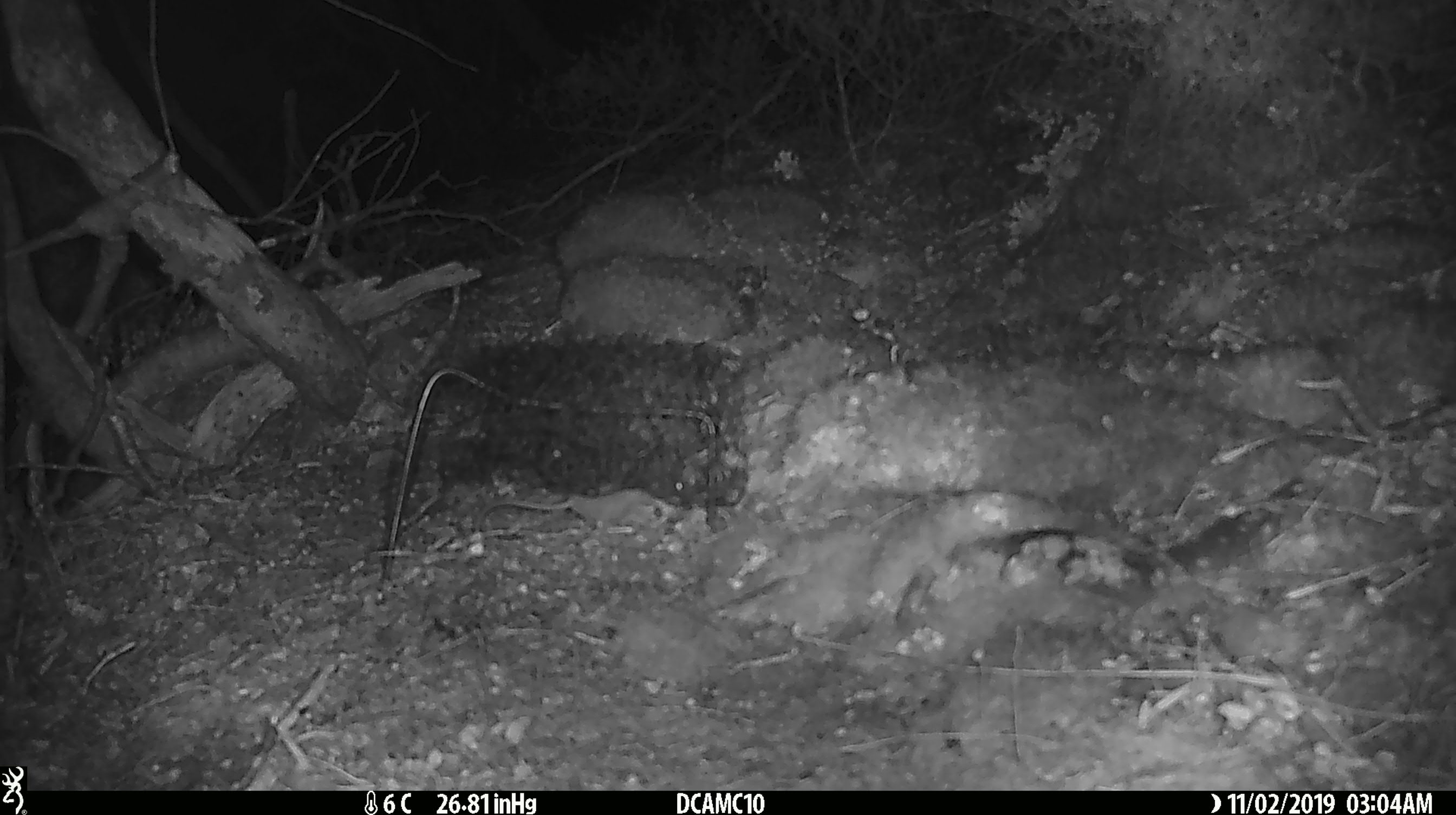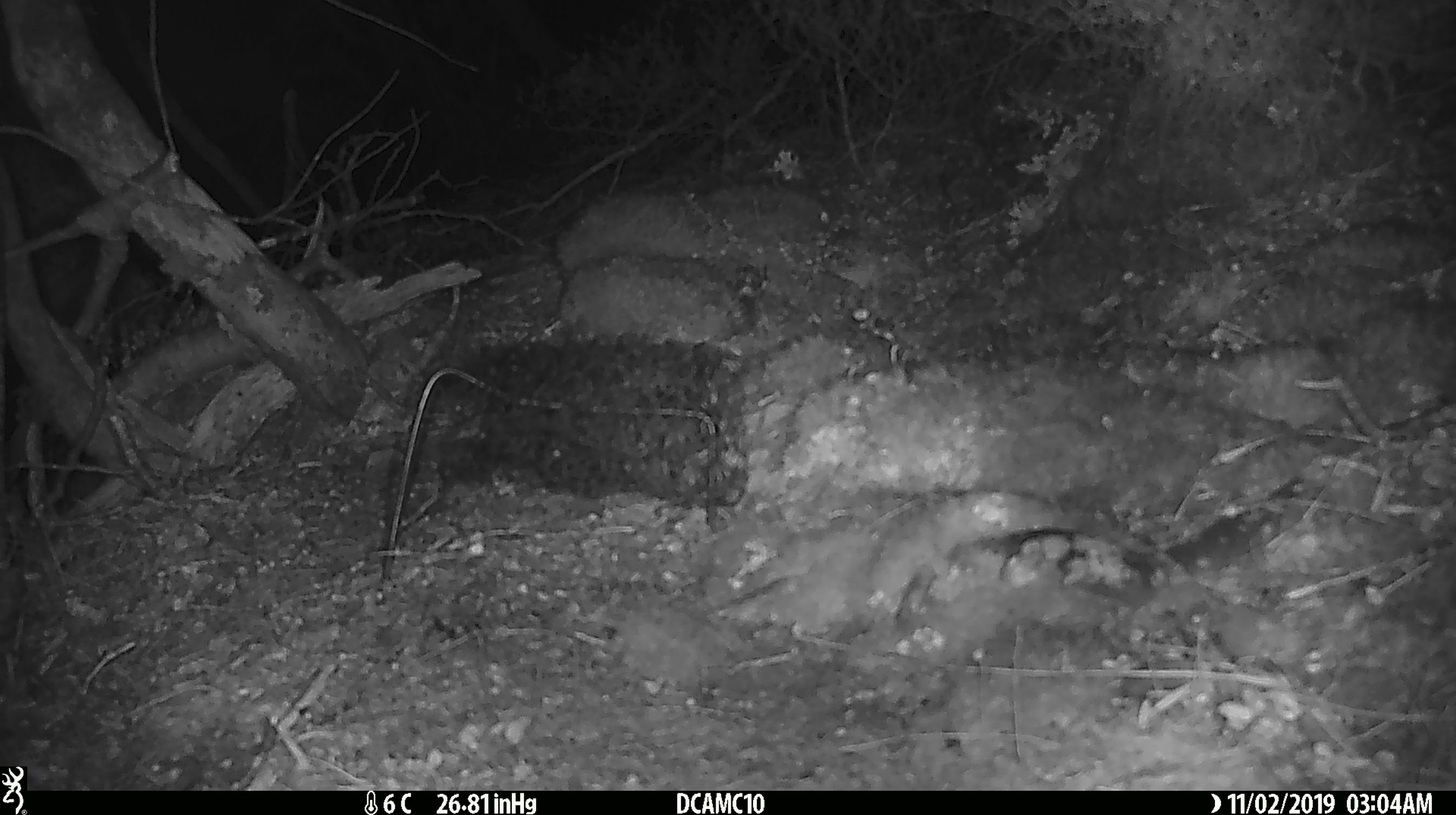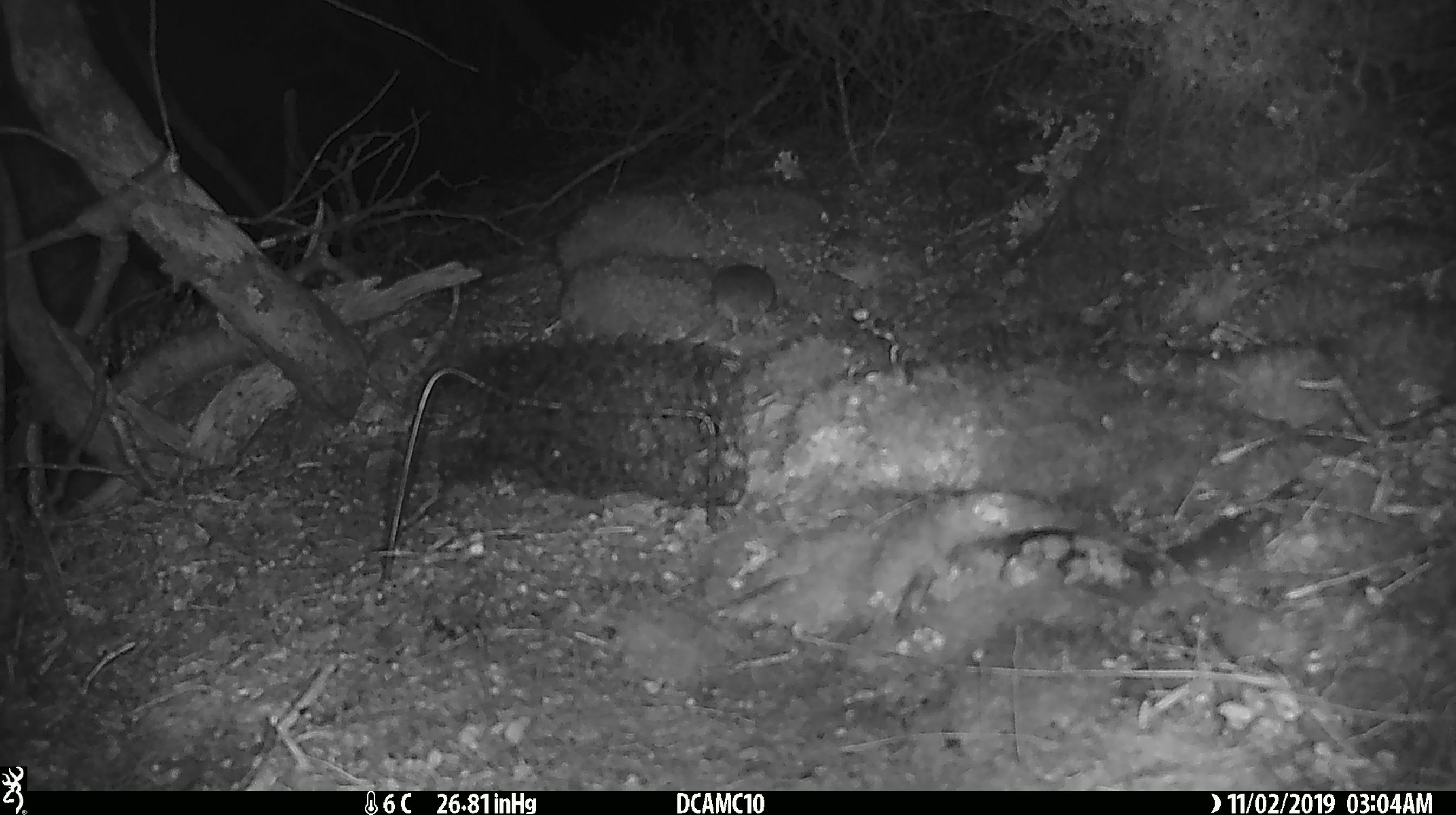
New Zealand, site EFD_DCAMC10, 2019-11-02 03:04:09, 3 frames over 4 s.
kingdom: Animalia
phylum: Chordata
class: Mammalia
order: Rodentia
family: Muridae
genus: Mus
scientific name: Mus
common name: mouse